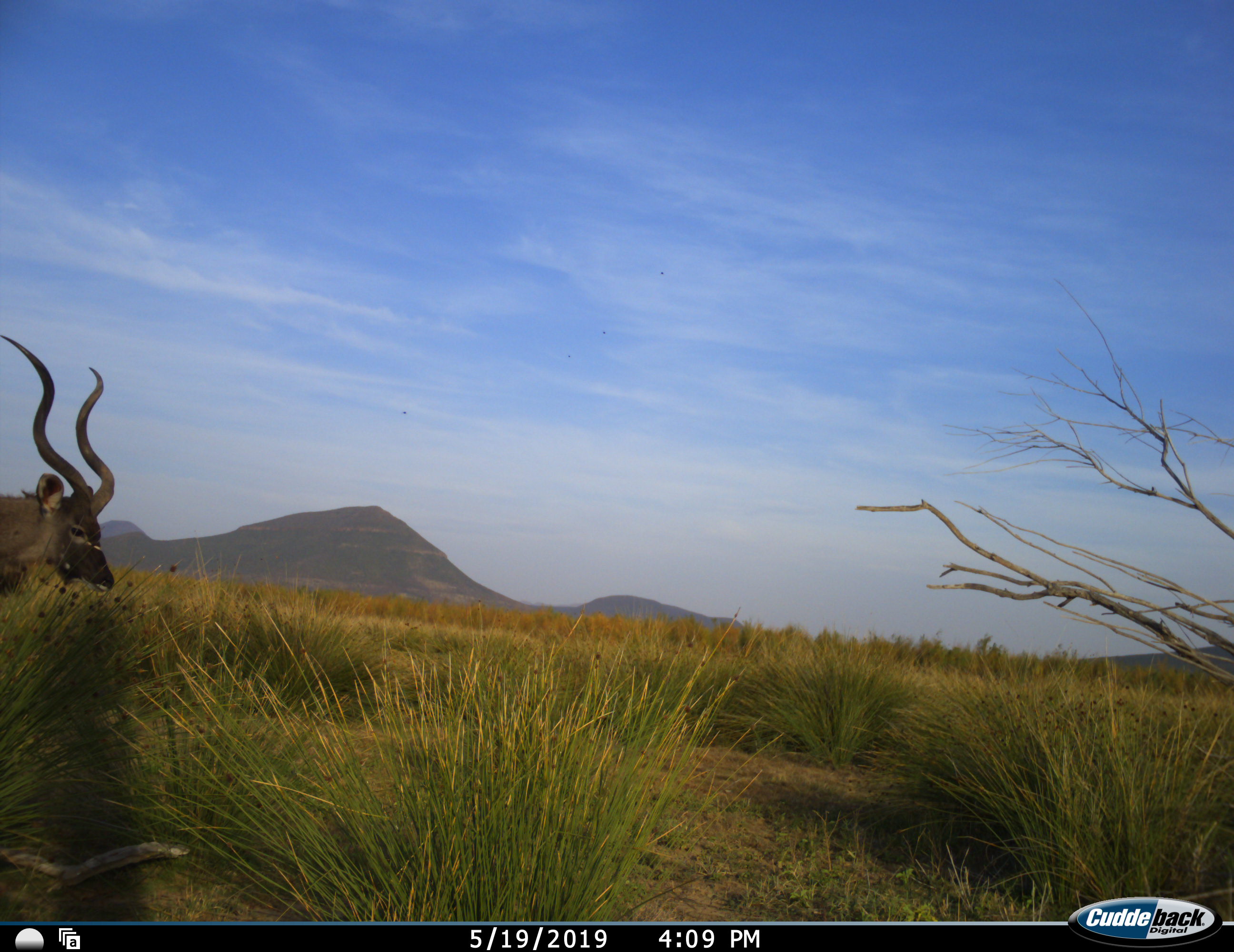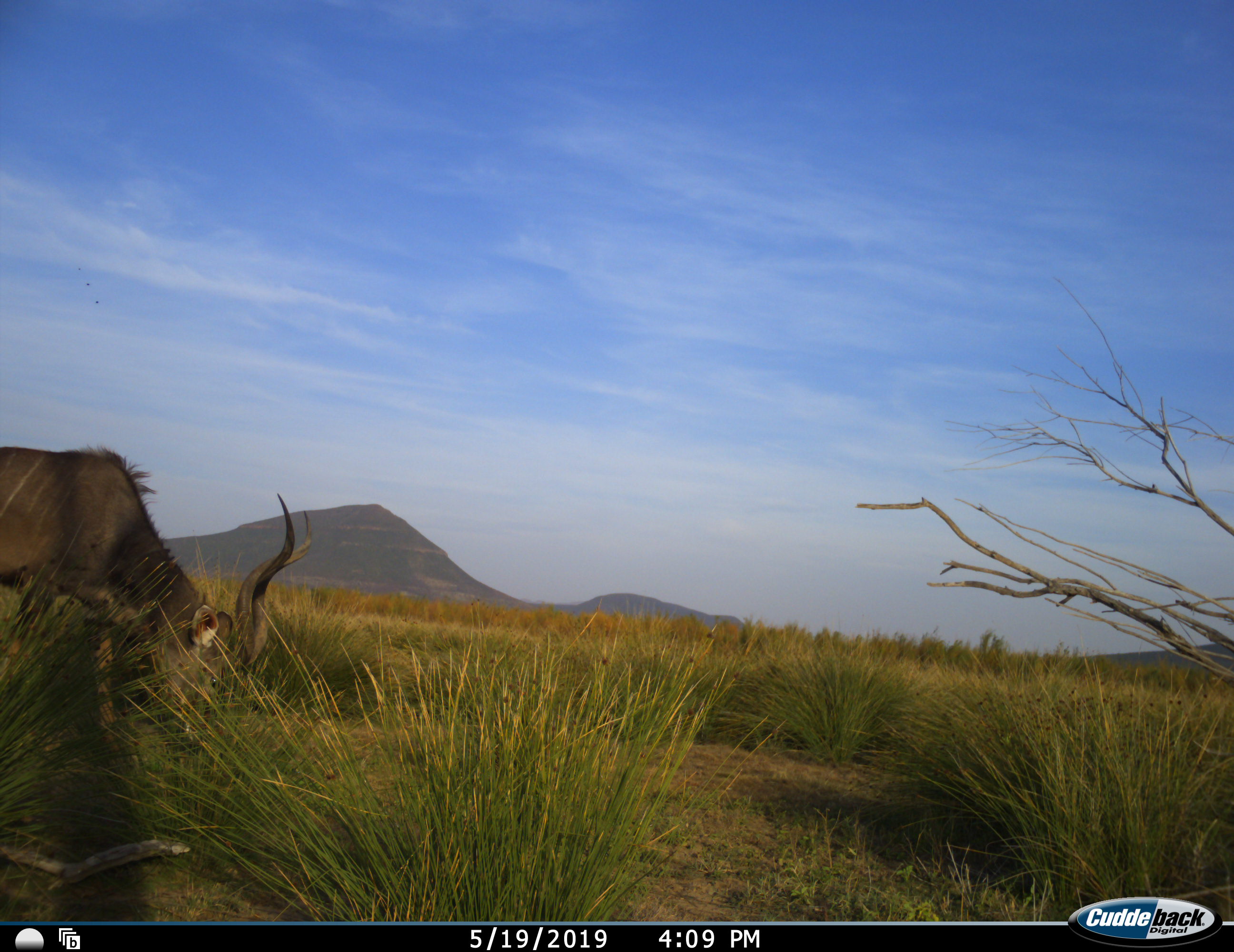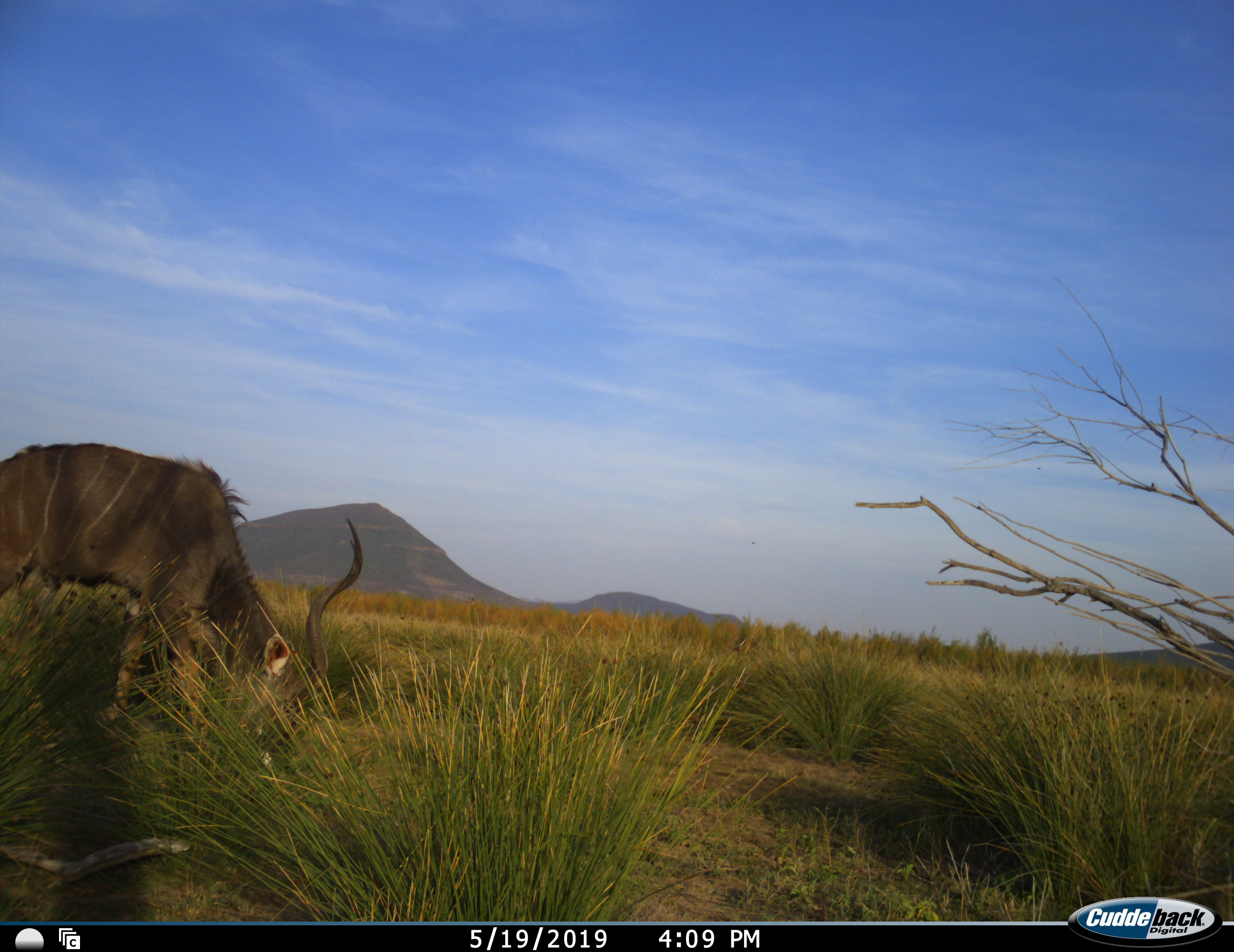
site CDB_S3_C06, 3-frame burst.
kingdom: Animalia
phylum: Chordata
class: Mammalia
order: Artiodactyla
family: Bovidae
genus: Tragelaphus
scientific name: Tragelaphus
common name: kudu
Kudu (Tragelaphus), count 1. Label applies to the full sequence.